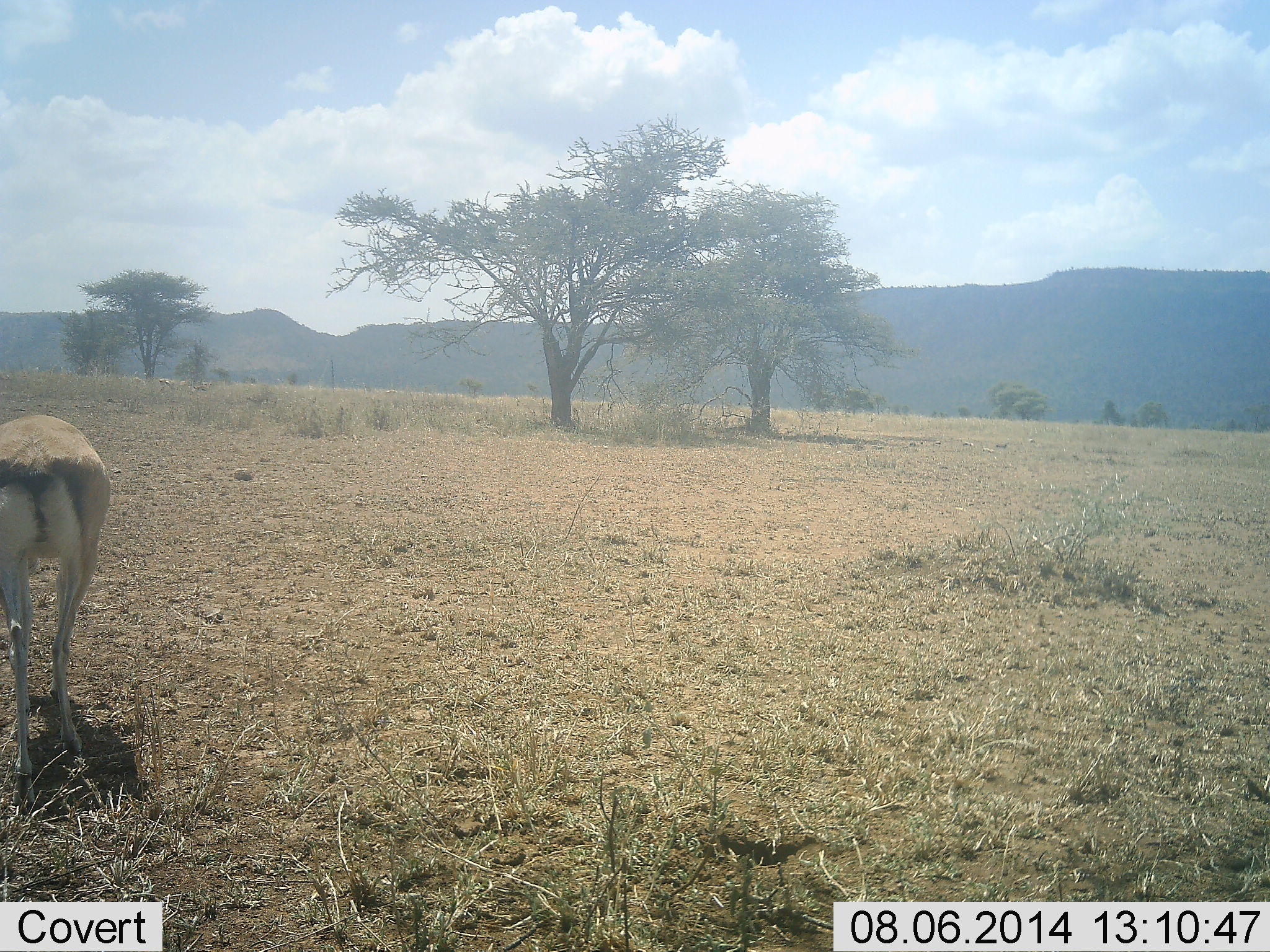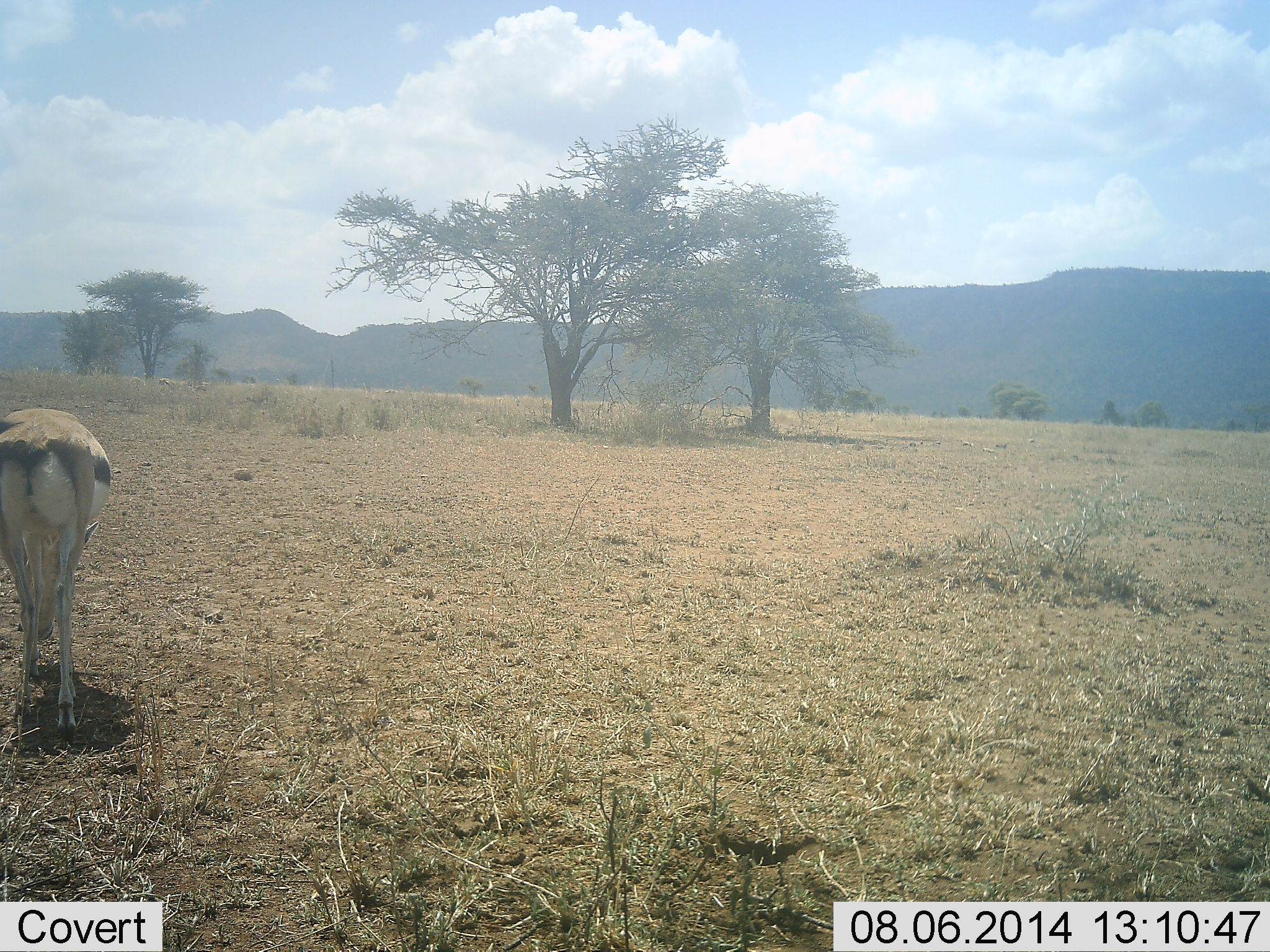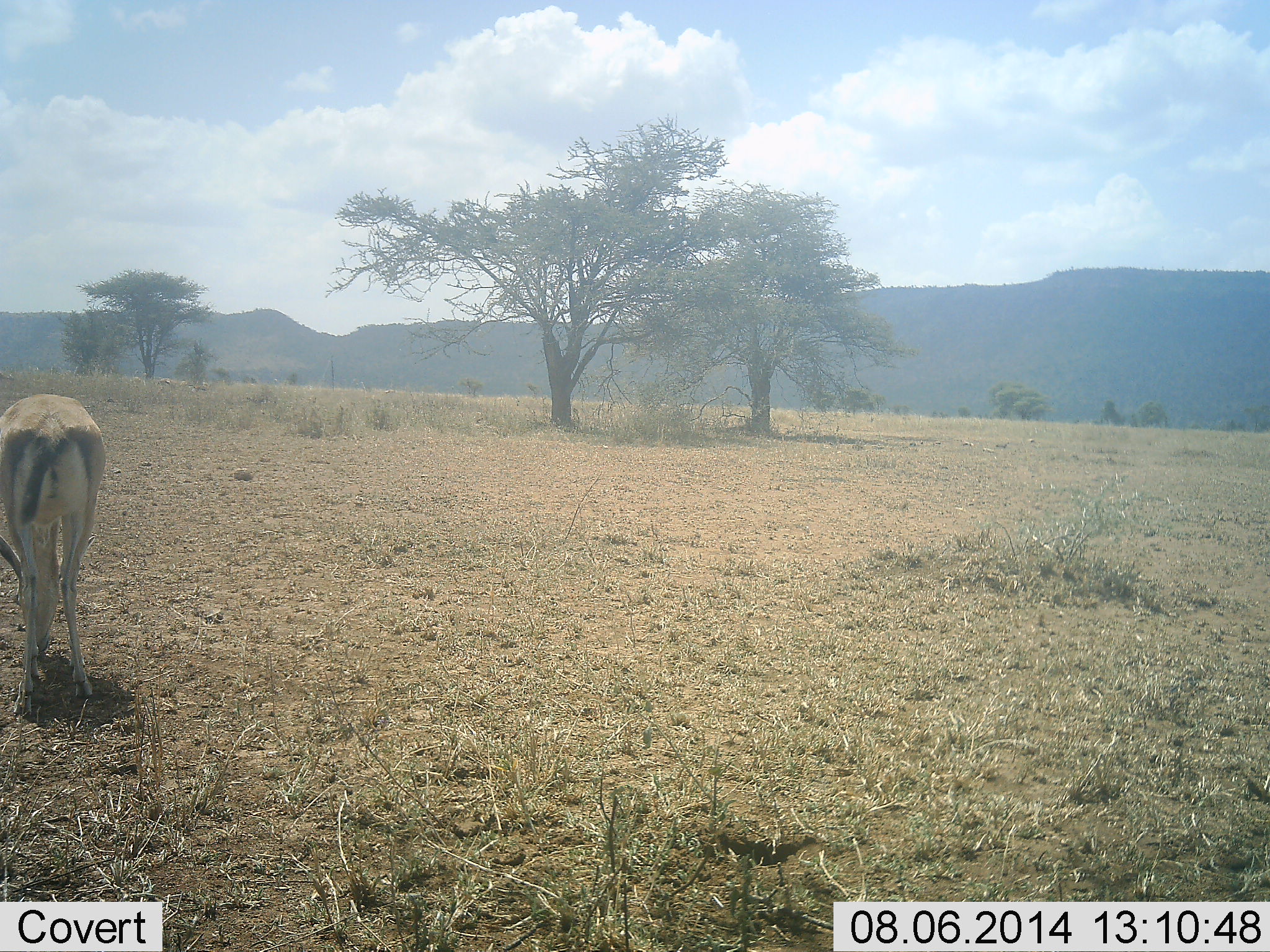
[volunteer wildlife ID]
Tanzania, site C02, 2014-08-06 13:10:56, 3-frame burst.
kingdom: Animalia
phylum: Chordata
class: Mammalia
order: Artiodactyla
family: Bovidae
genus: Eudorcas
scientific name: Eudorcas thomsonii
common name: thomson's gazelle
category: gazellethomsons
Gazellethomsons (thomson's gazelle) (Eudorcas thomsonii), count 1. Behavior (volunteer vote fractions): standing 10%, resting 0%, moving 70%, interacting 0%. Young present (vote fraction): 0%. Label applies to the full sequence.